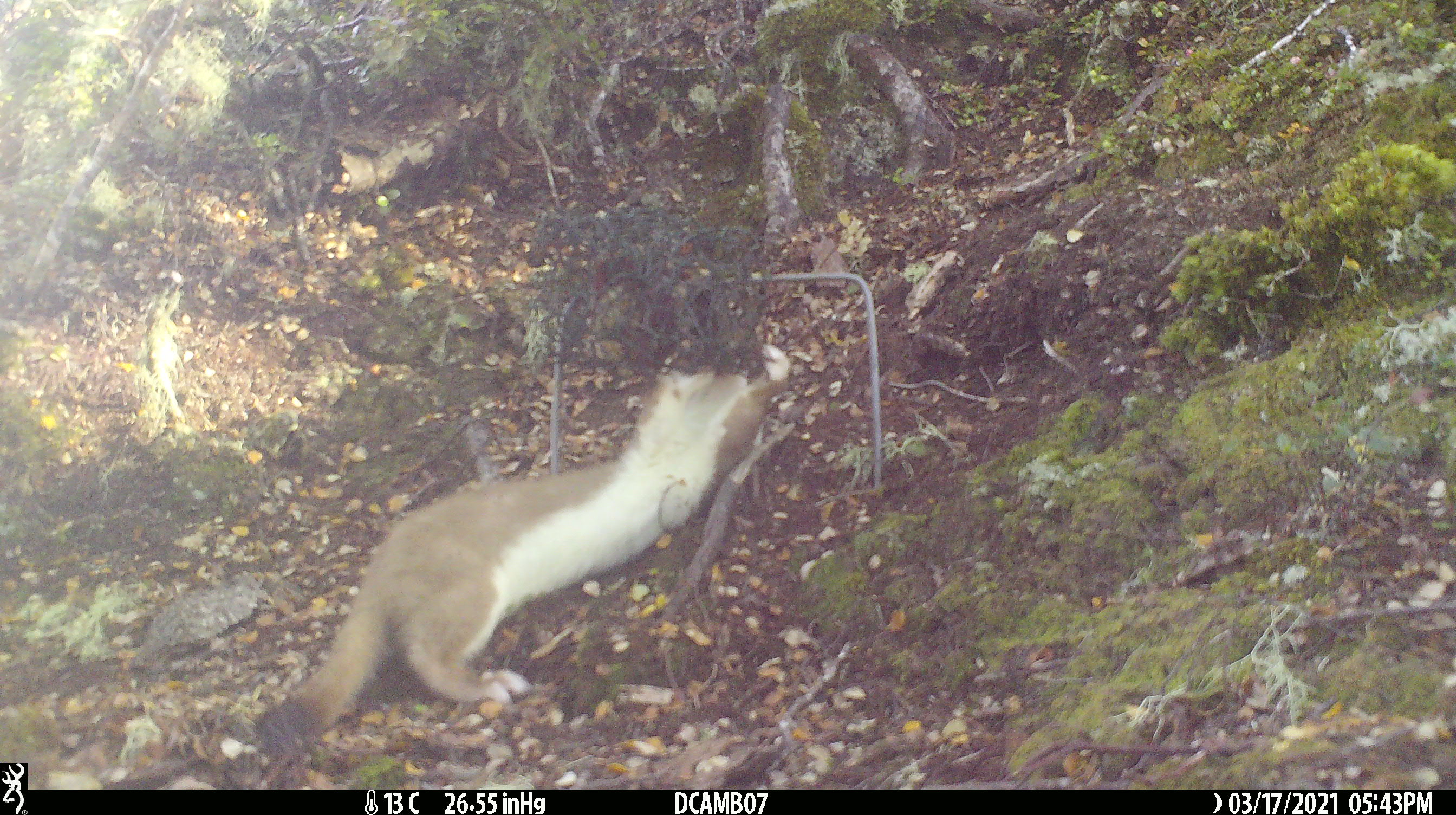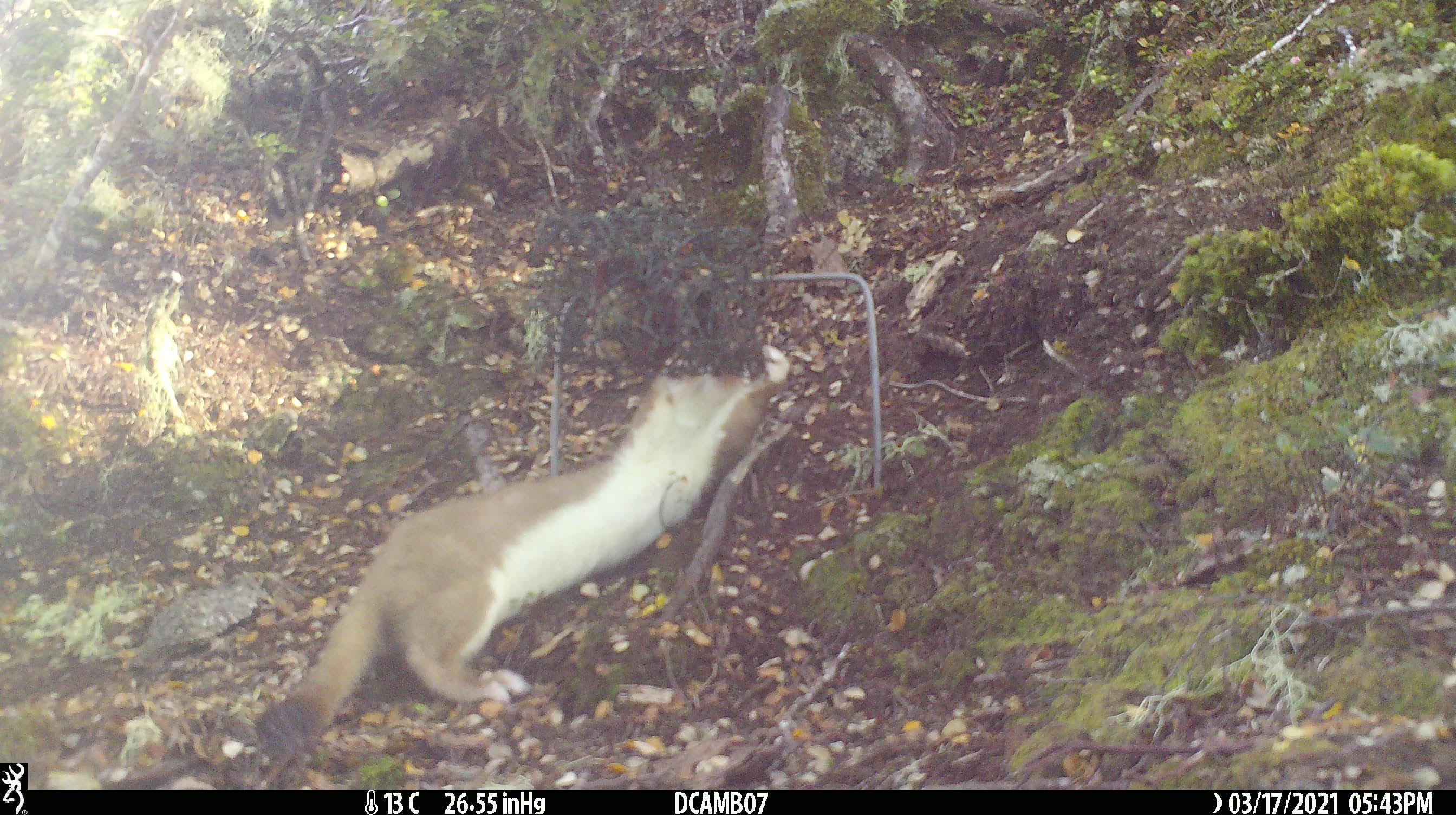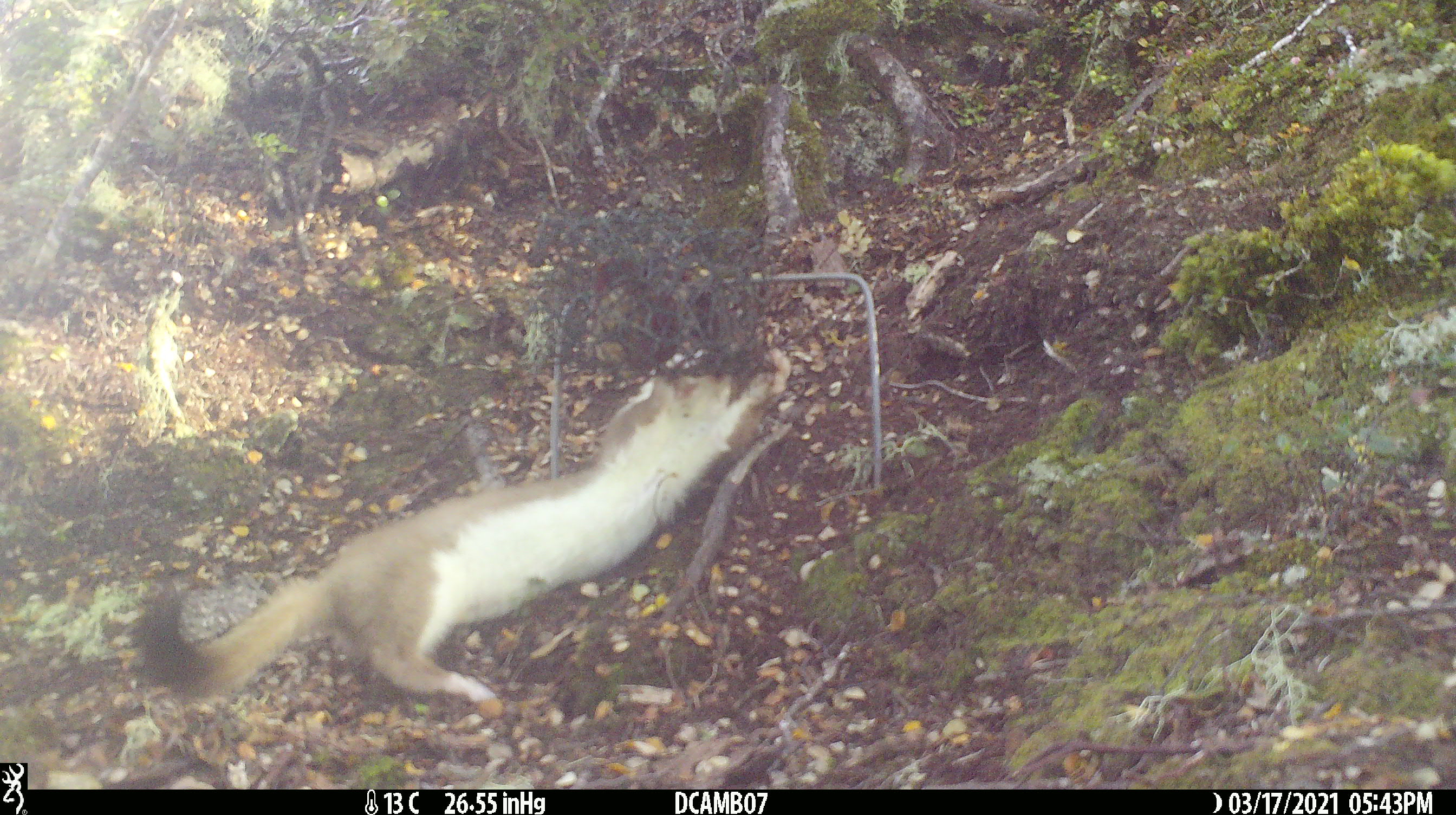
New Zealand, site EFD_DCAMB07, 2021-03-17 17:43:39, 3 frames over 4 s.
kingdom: Animalia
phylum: Chordata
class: Mammalia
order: Carnivora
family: Mustelidae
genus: Mustela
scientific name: Mustela erminea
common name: stoat